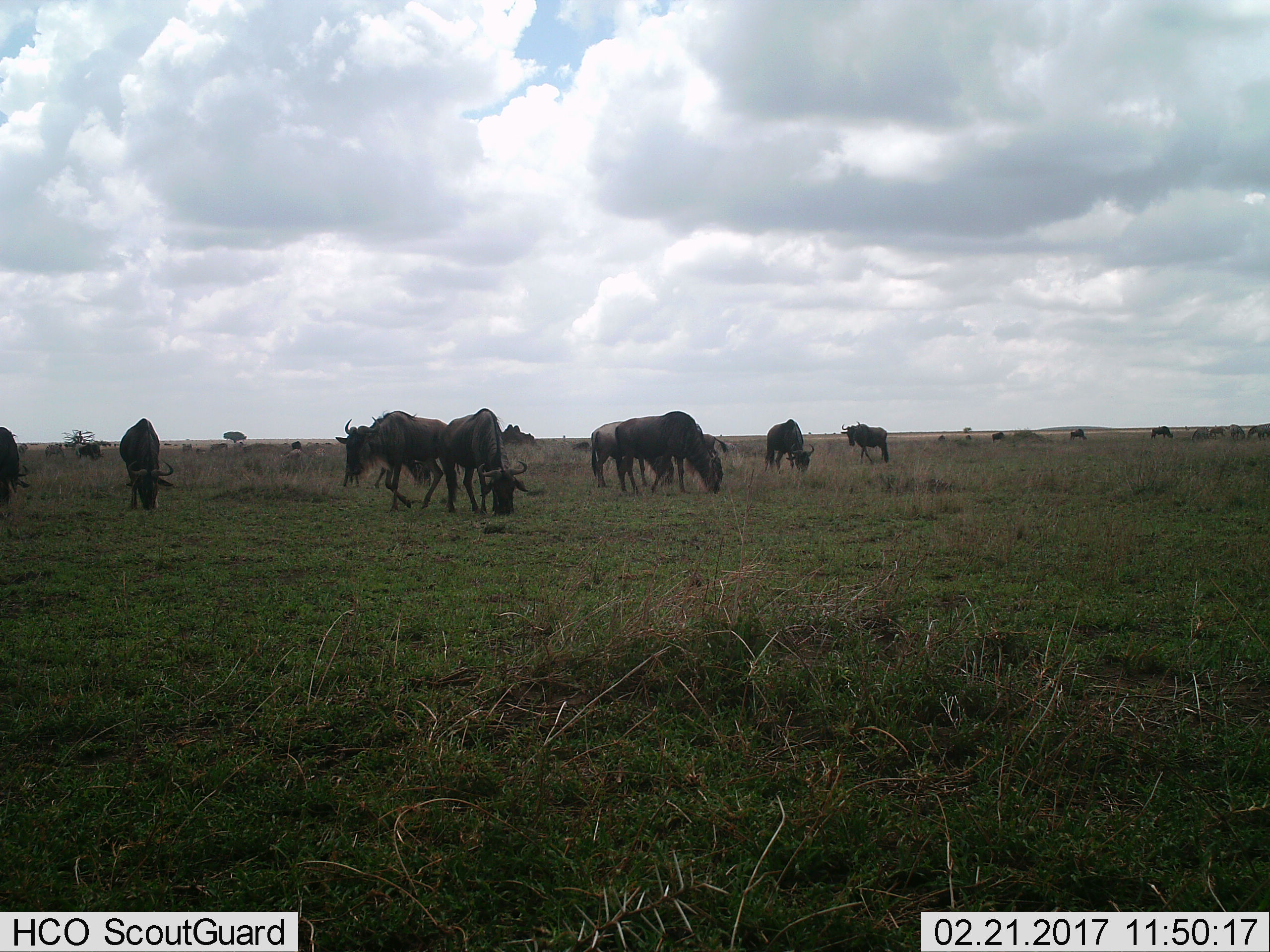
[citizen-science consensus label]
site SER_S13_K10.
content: unidentified animal